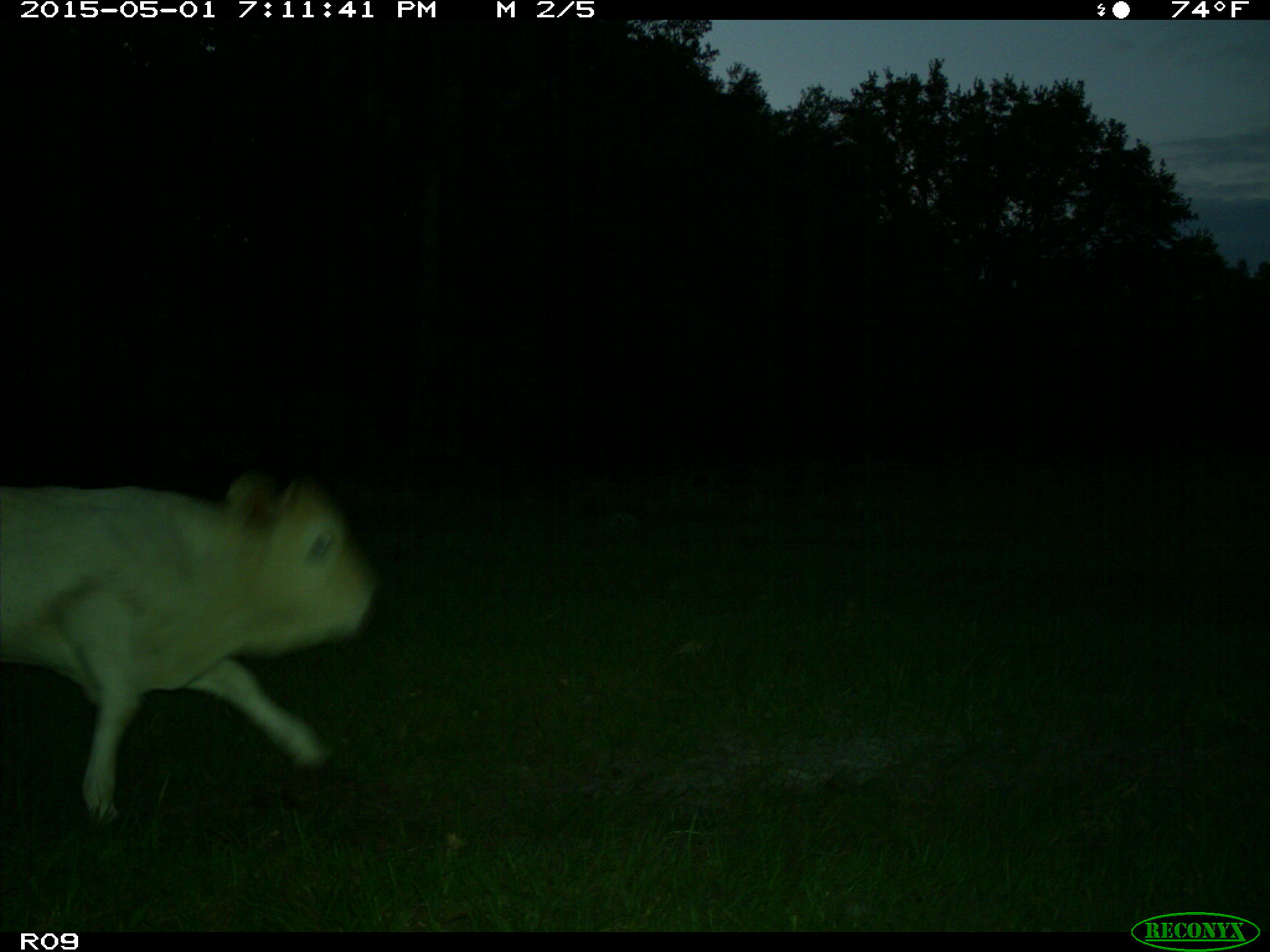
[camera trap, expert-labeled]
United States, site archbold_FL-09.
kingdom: Animalia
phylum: Chordata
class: Mammalia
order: Artiodactyla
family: Bovidae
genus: Bos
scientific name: Bos taurus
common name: domestic cow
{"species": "Bos taurus (domestic cow)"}